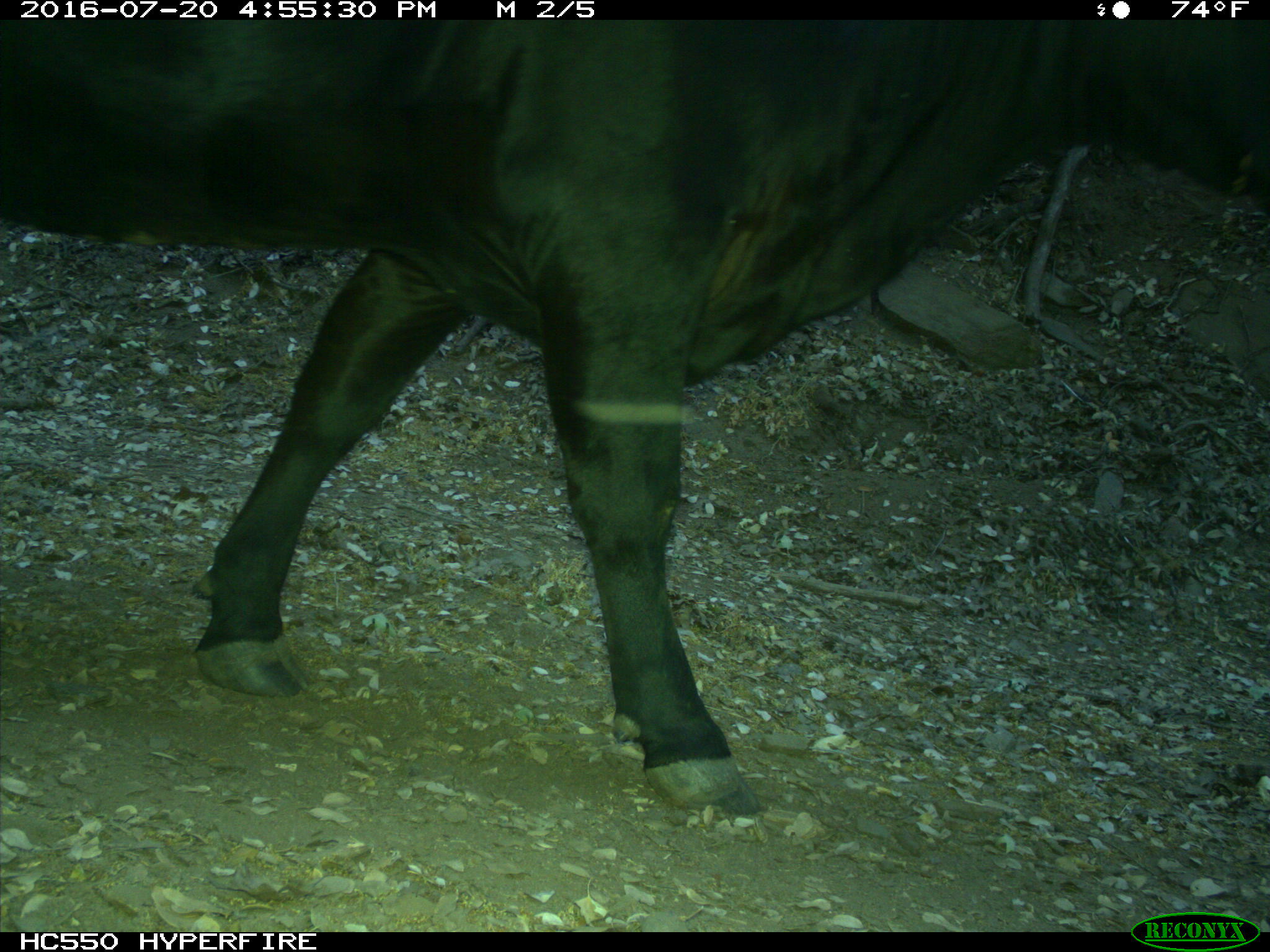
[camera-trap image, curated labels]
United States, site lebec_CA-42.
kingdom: Animalia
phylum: Chordata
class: Mammalia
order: Artiodactyla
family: Bovidae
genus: Bos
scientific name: Bos taurus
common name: domestic cow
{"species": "Bos taurus (domestic cow)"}